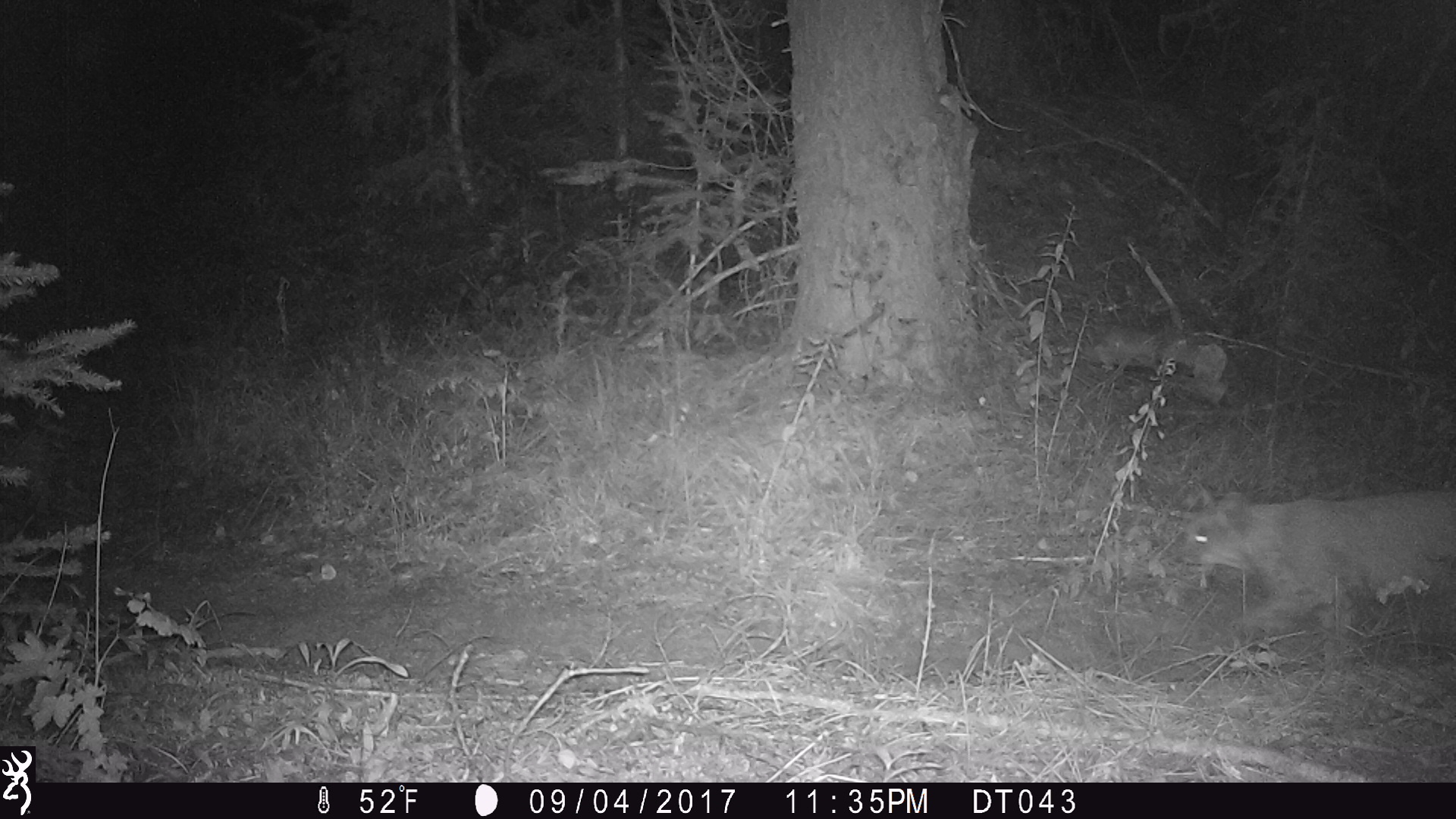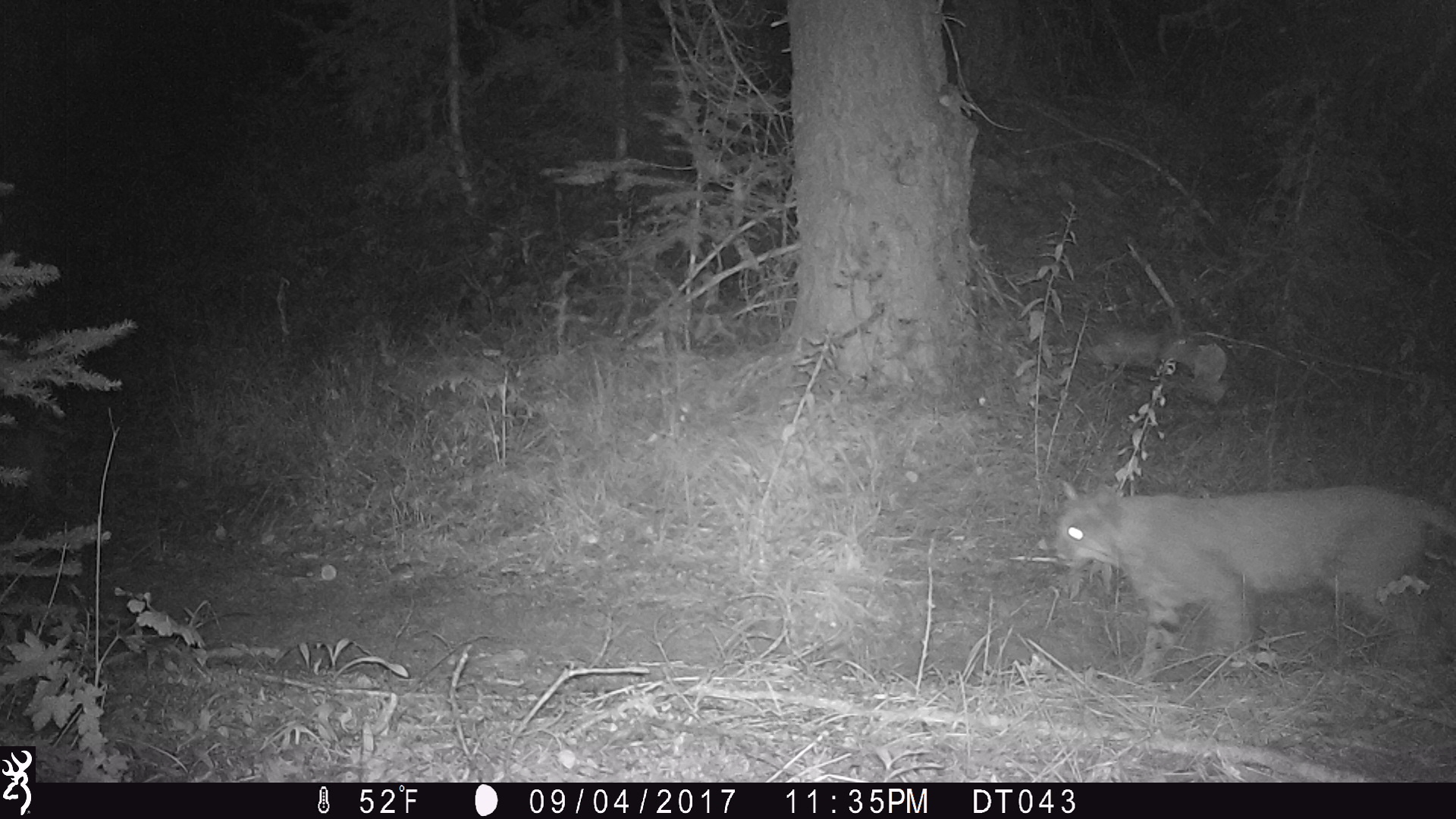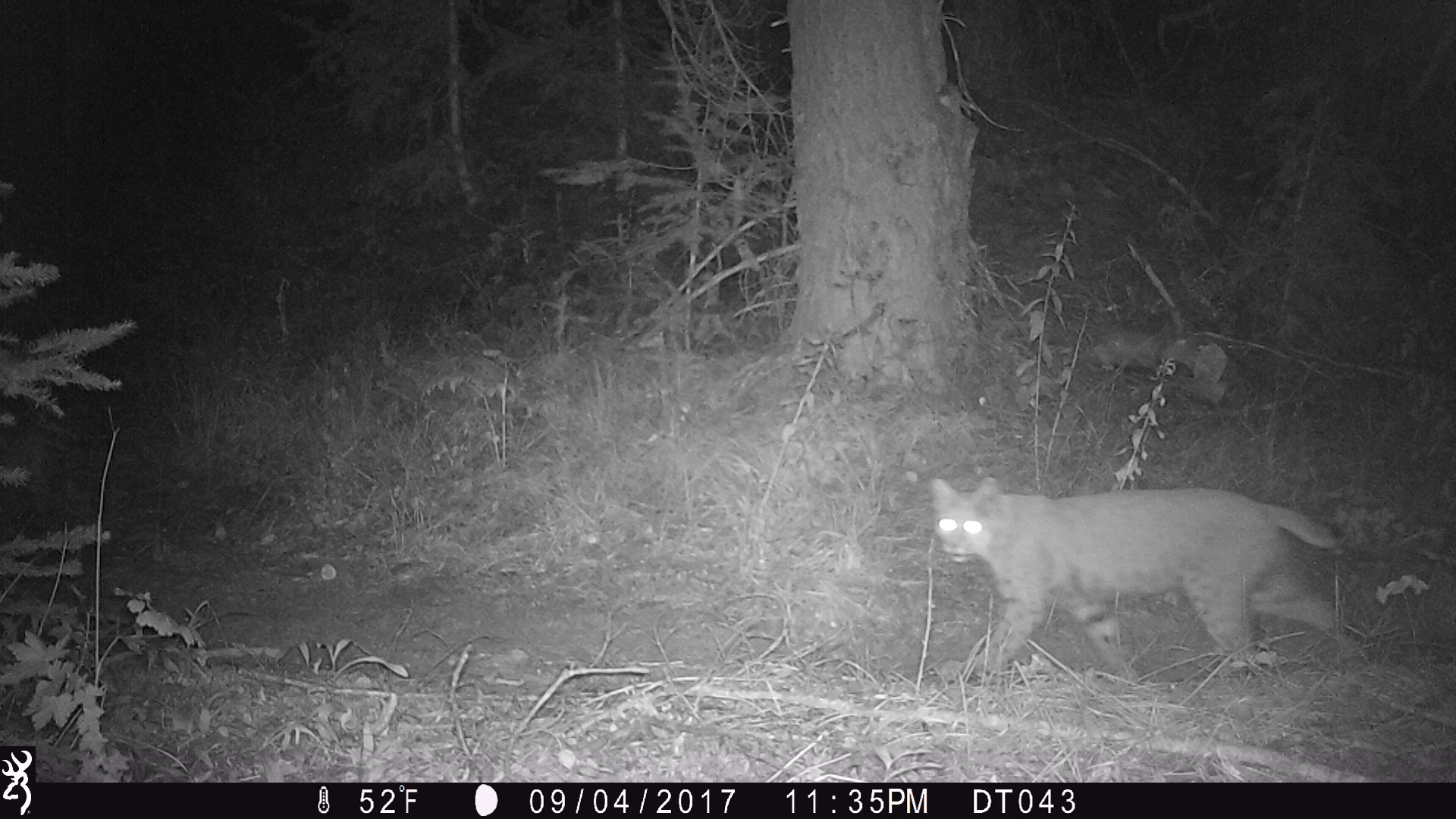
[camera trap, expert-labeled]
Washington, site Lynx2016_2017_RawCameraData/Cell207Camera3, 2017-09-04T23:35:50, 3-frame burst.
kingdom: Animalia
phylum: Chordata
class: Mammalia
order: Carnivora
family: Felidae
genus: Lynx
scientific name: Lynx rufus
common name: bobcat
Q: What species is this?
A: Lynx rufus (bobcat).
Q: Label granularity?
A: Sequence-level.